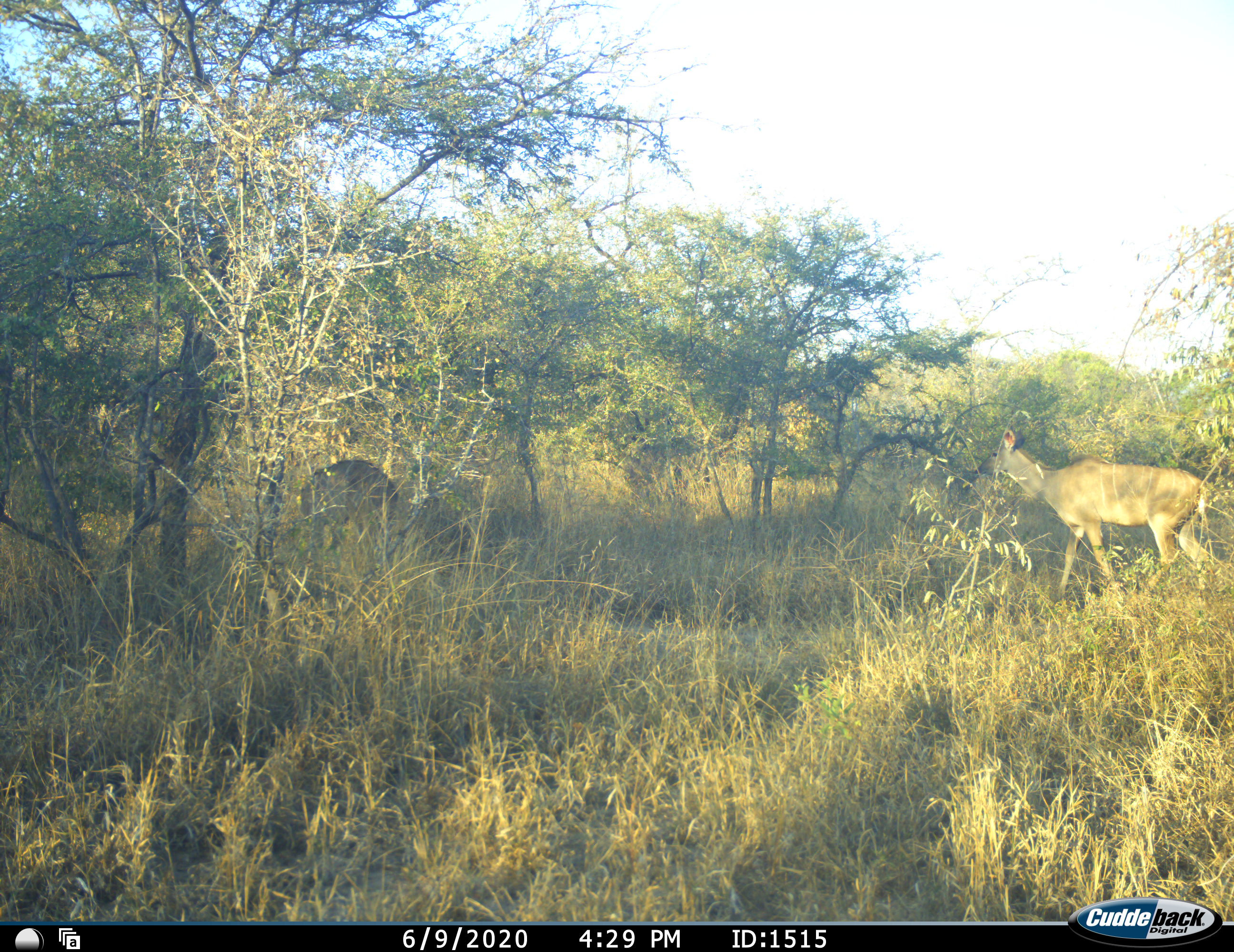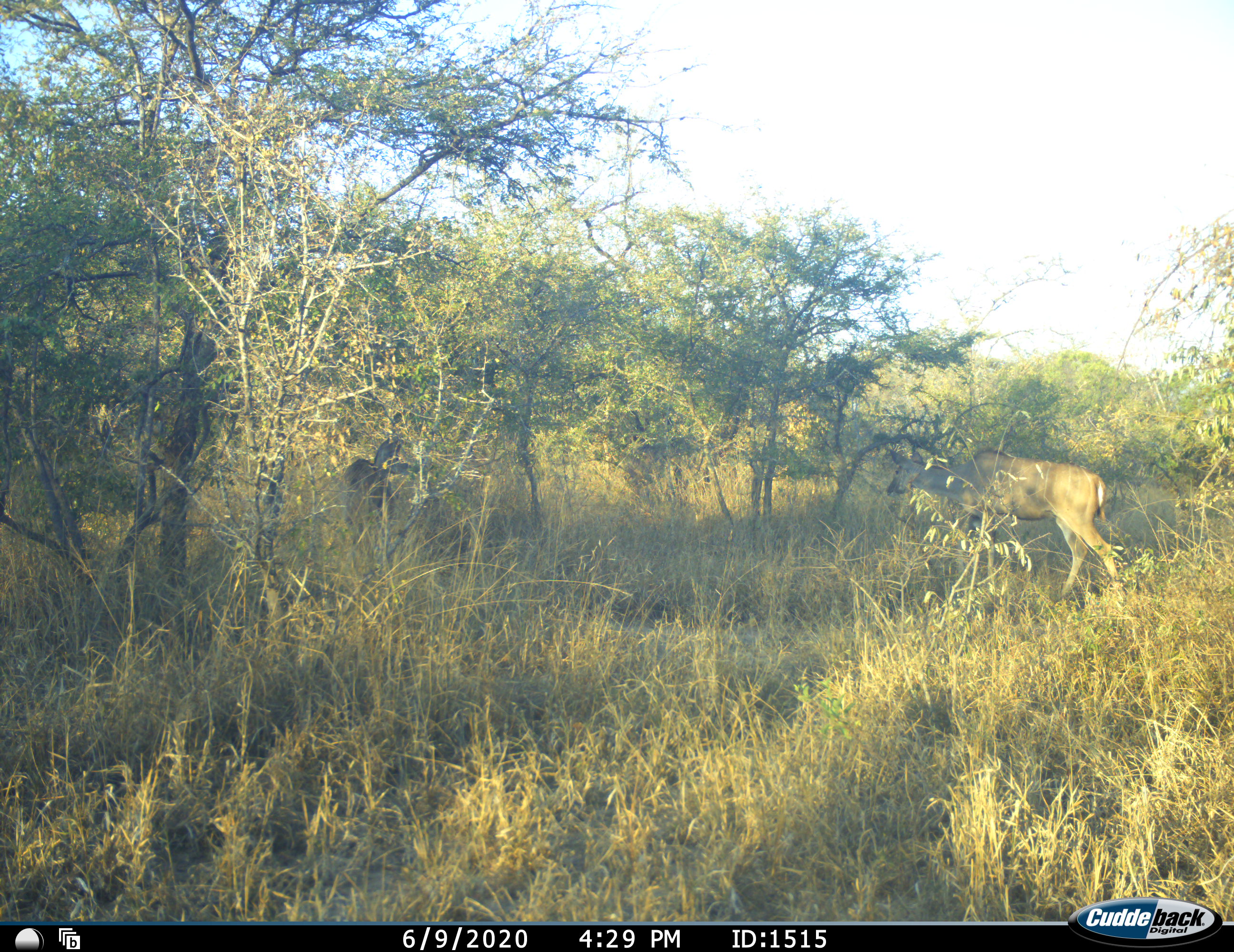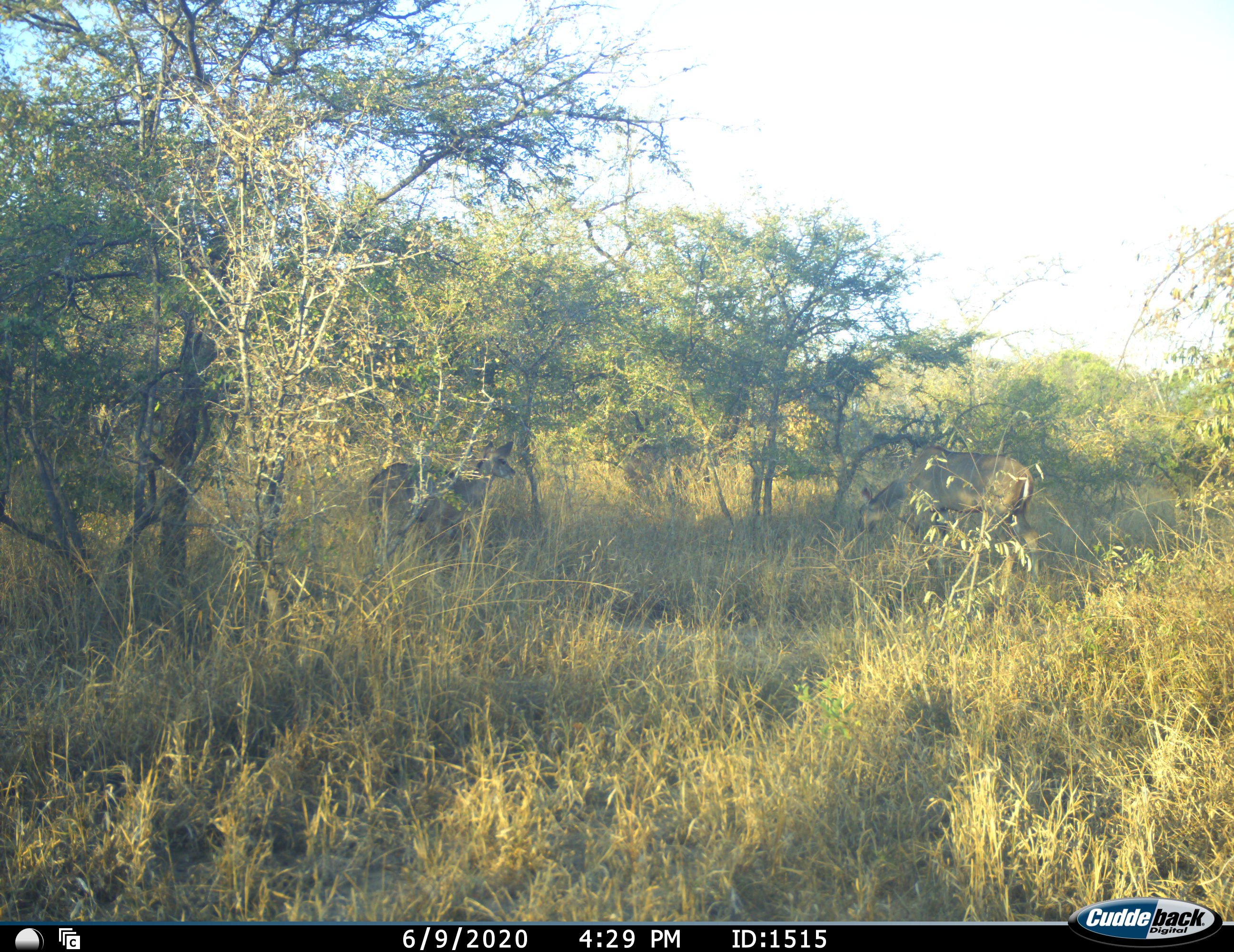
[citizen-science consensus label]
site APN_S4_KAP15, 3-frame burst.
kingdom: Animalia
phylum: Chordata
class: Mammalia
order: Artiodactyla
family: Bovidae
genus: Tragelaphus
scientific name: Tragelaphus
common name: kudu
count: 2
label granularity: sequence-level